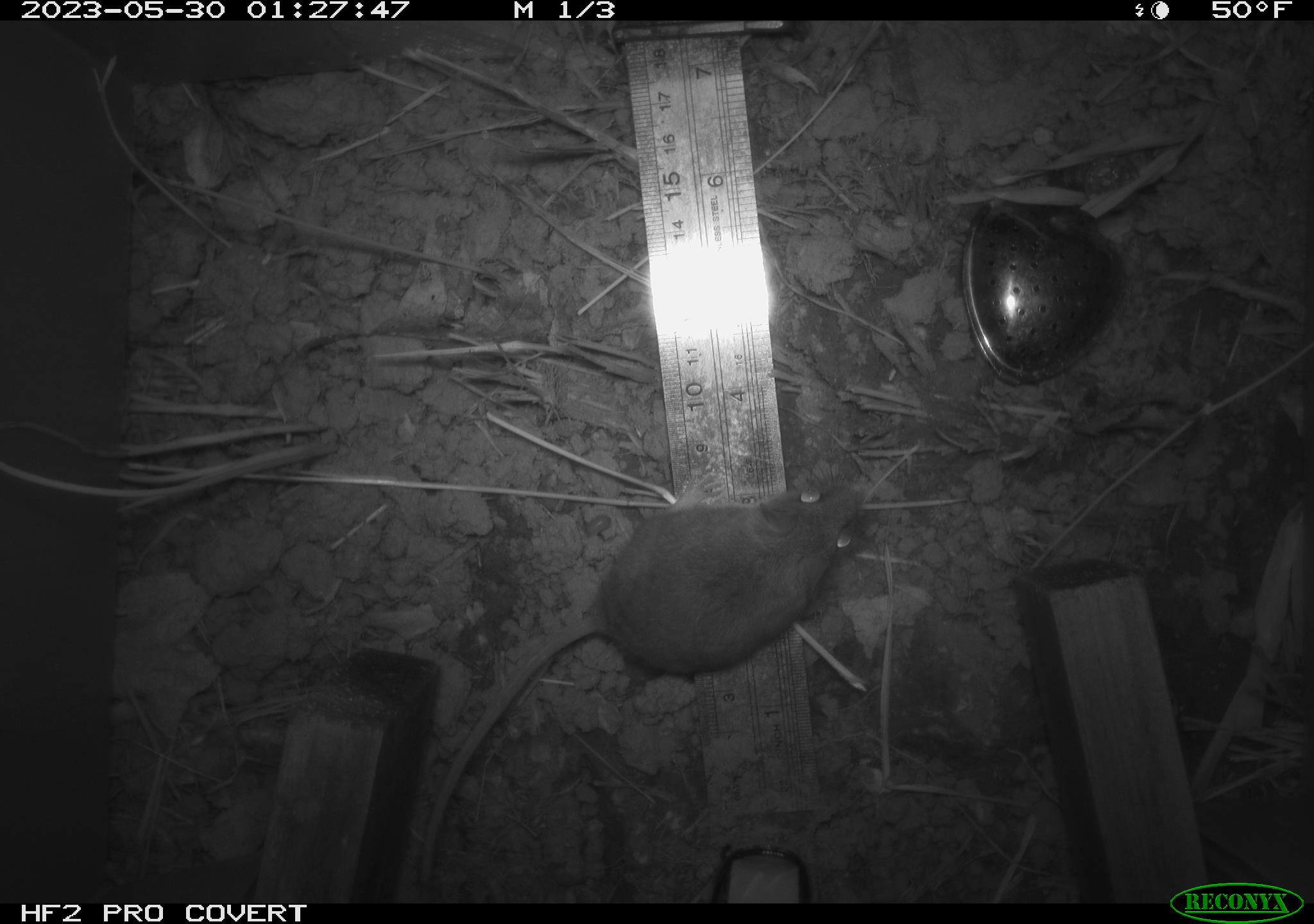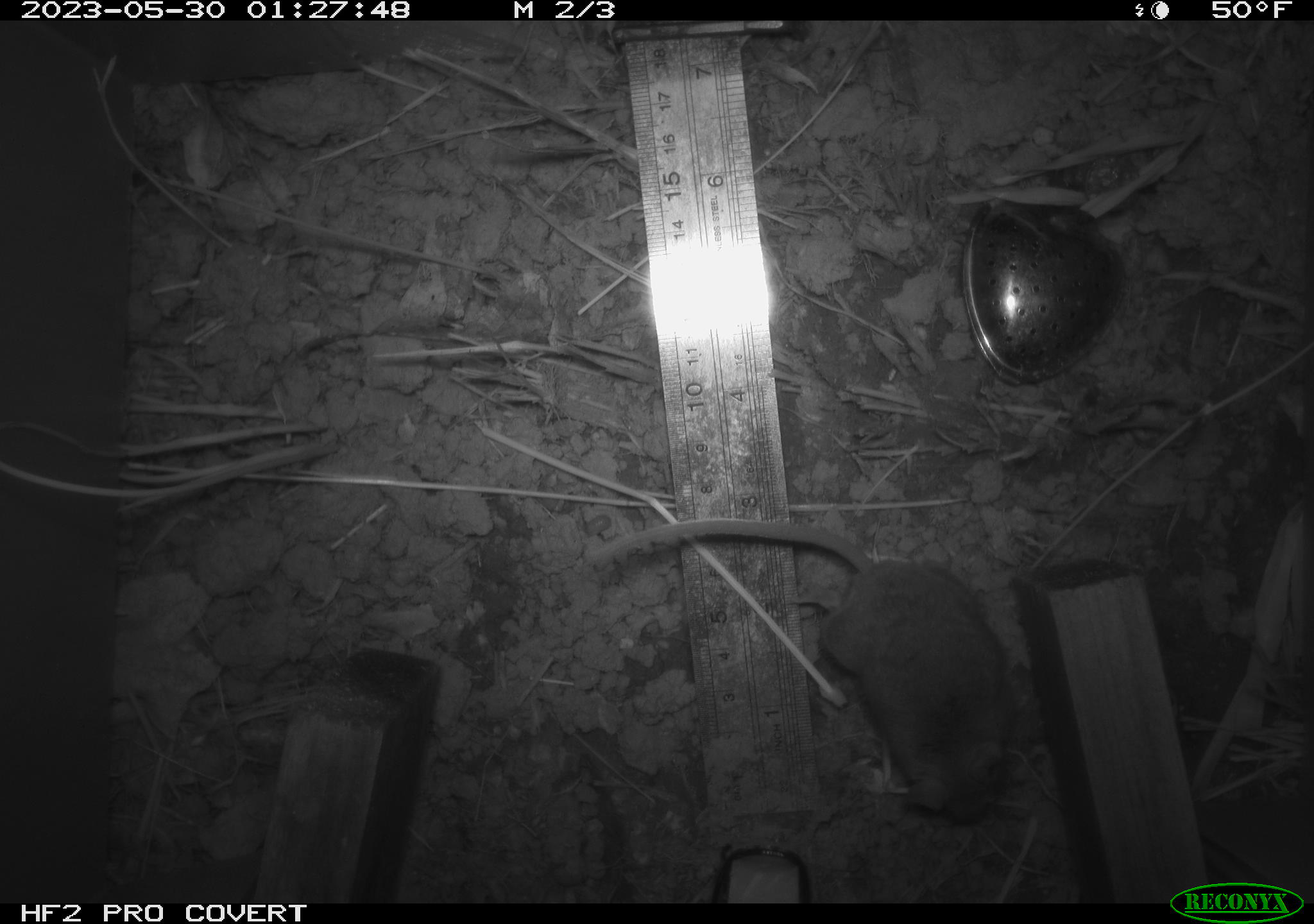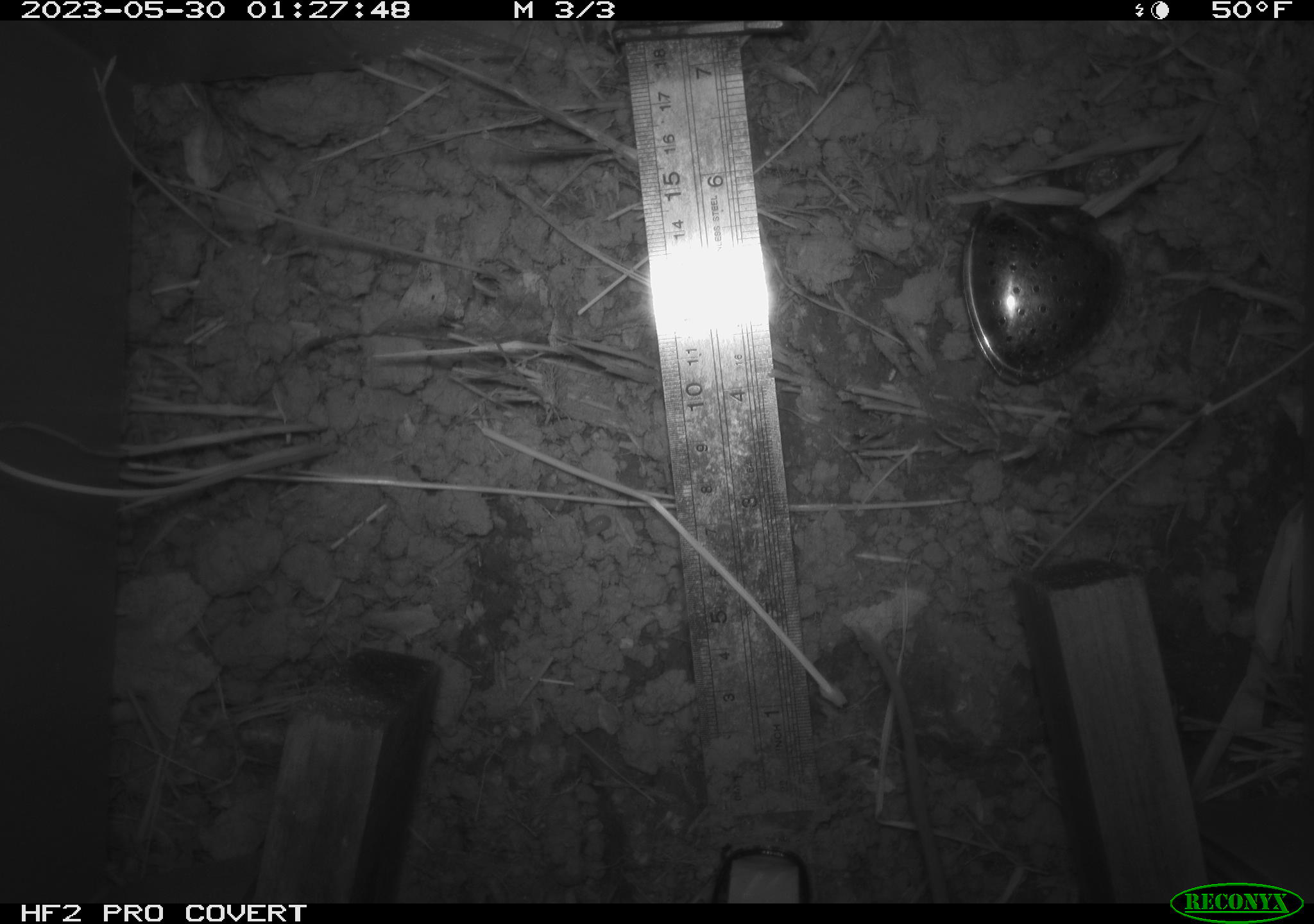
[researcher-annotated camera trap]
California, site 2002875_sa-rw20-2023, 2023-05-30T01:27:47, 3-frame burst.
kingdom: Animalia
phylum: Chordata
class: Mammalia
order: Rodentia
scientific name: Rodentia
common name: mouse species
Mouse species (Rodentia).